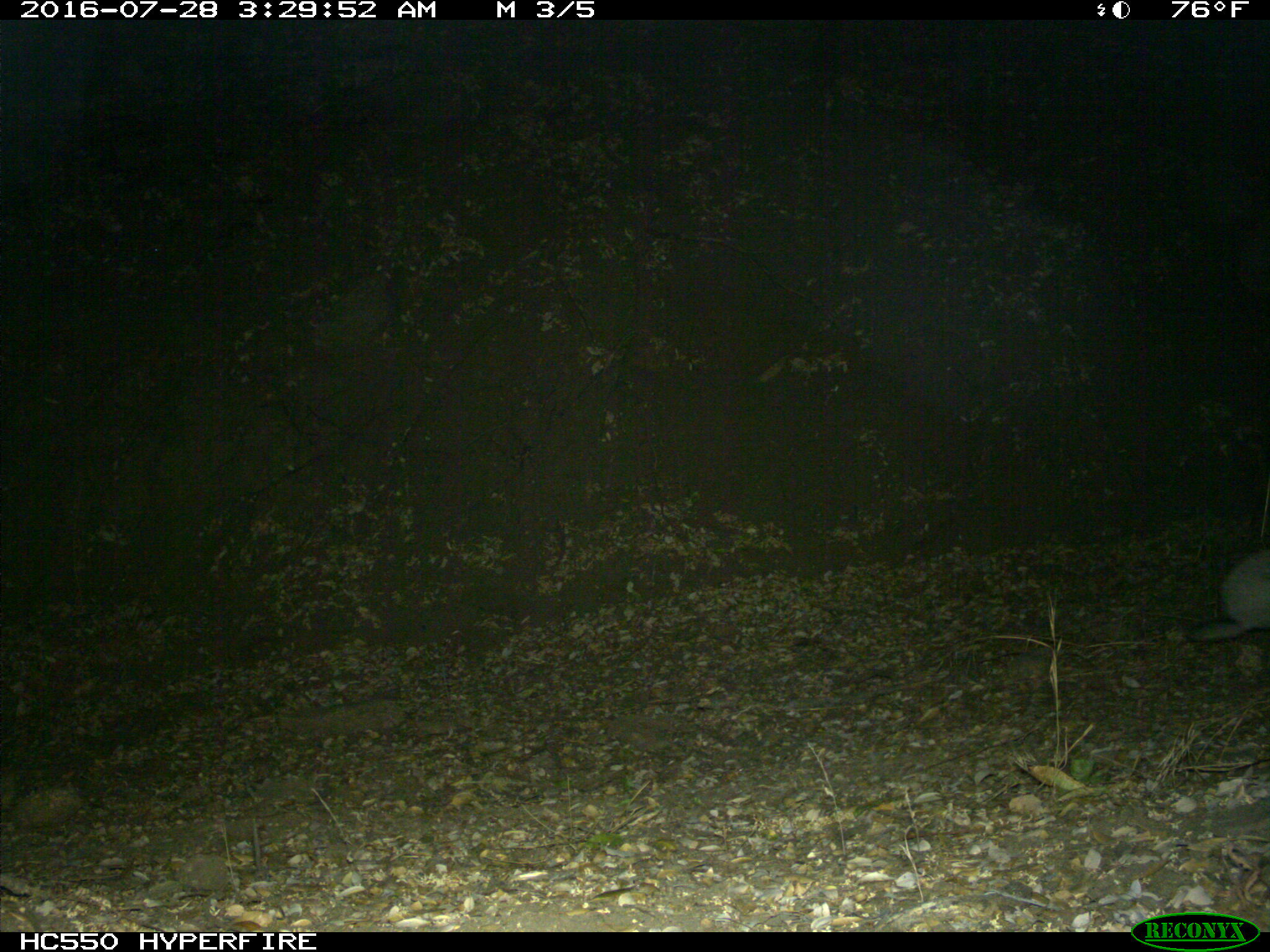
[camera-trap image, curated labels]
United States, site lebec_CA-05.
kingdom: Animalia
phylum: Chordata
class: Mammalia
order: Lagomorpha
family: Leporidae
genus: Lepus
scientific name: Lepus californicus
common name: black-tailed jackrabbit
Lepus californicus (black-tailed jackrabbit).